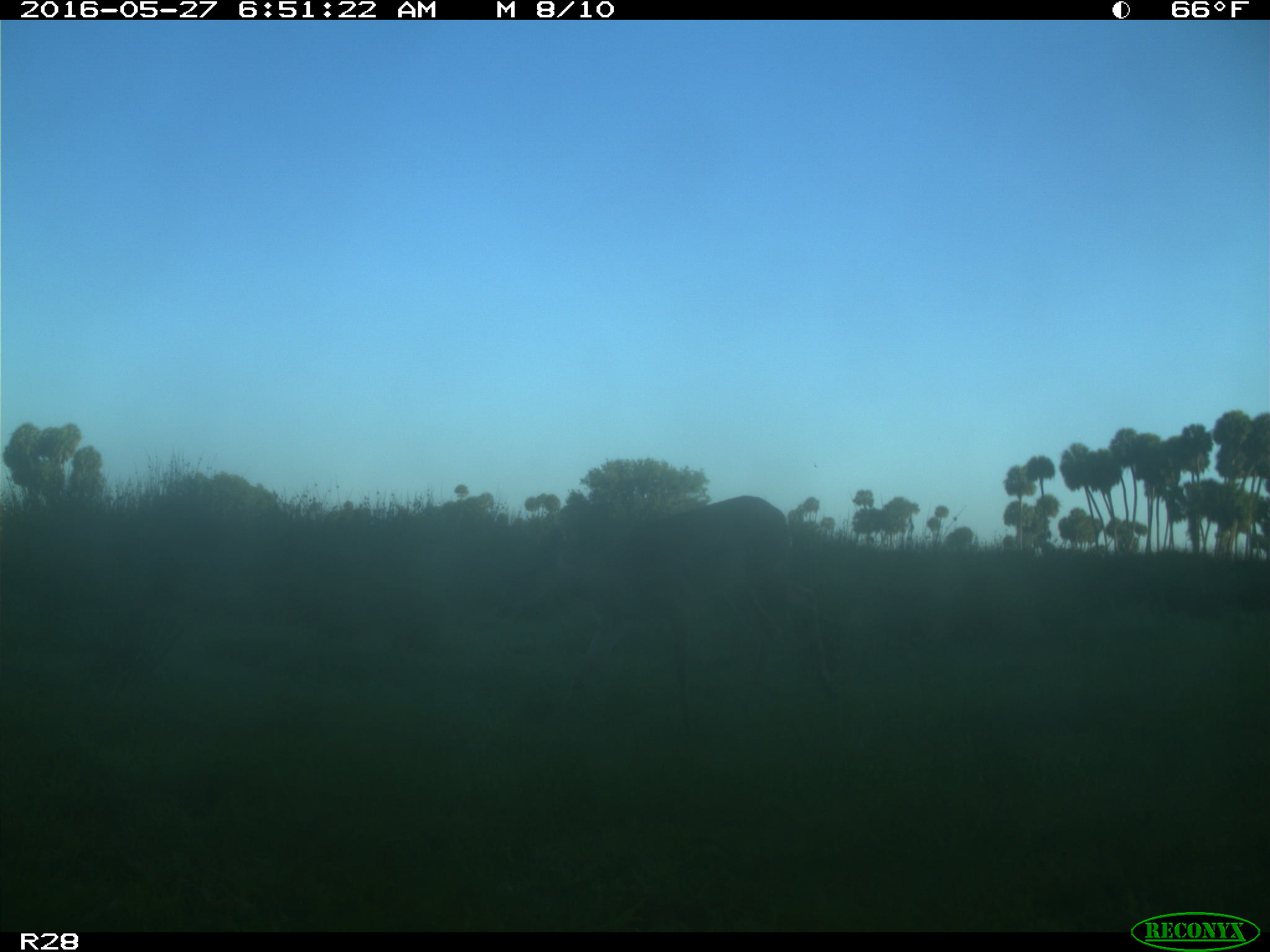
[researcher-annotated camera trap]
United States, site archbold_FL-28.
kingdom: Animalia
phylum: Chordata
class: Mammalia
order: Artiodactyla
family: Cervidae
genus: Odocoileus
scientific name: Odocoileus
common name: deer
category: unidentified deer